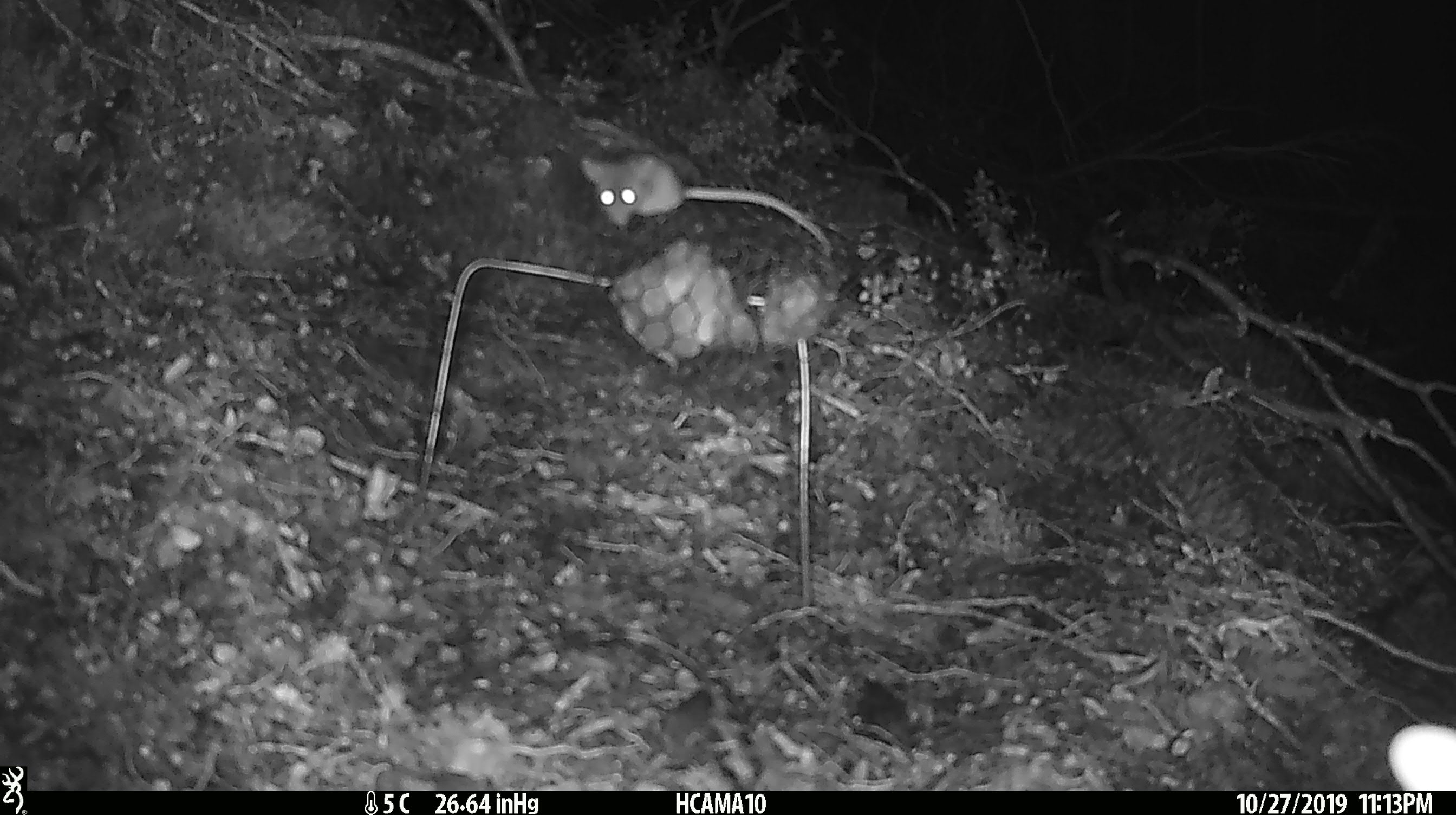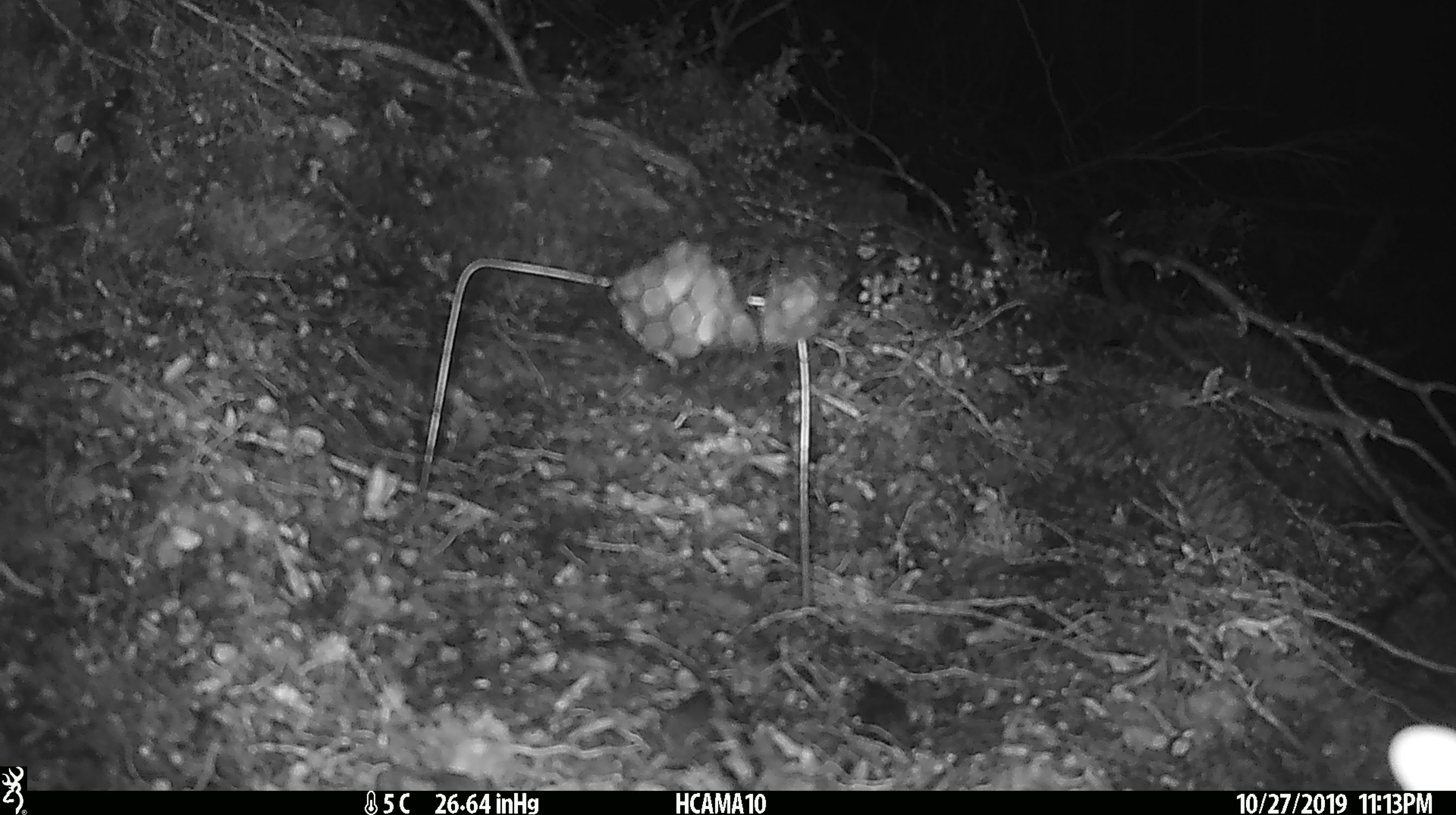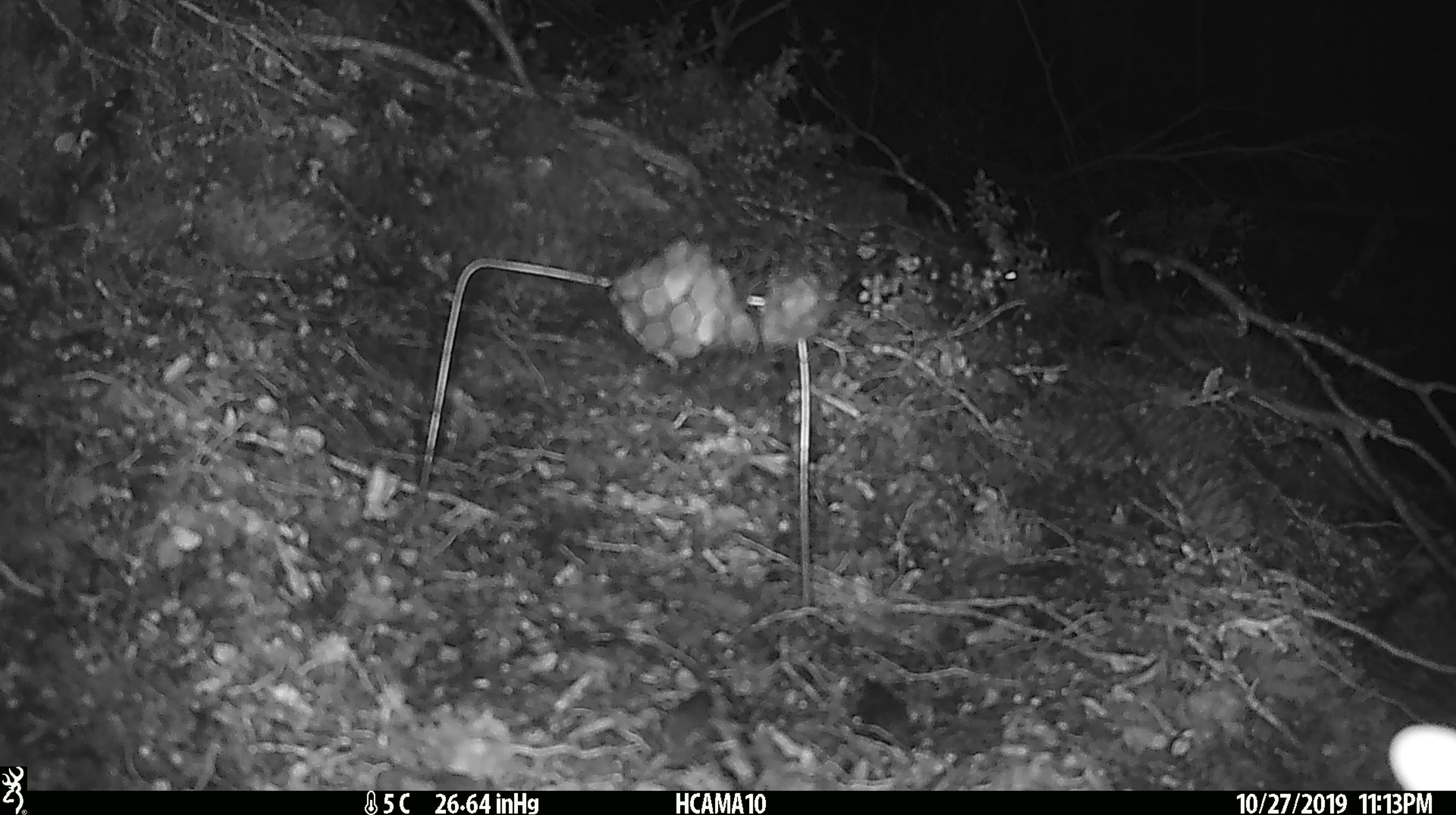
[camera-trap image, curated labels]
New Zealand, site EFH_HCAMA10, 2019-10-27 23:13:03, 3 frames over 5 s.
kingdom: Animalia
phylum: Chordata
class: Mammalia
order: Rodentia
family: Muridae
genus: Mus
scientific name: Mus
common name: mouse